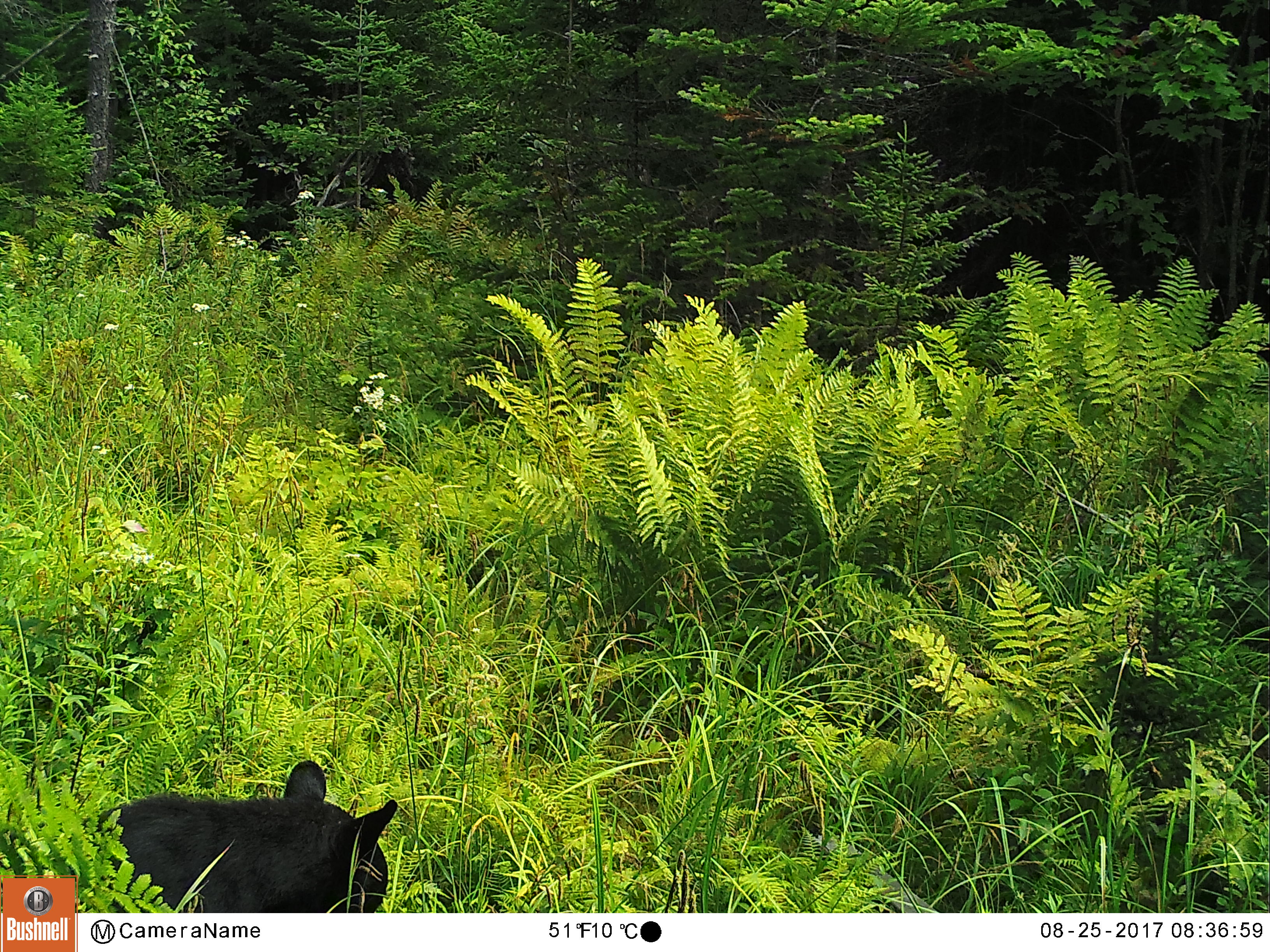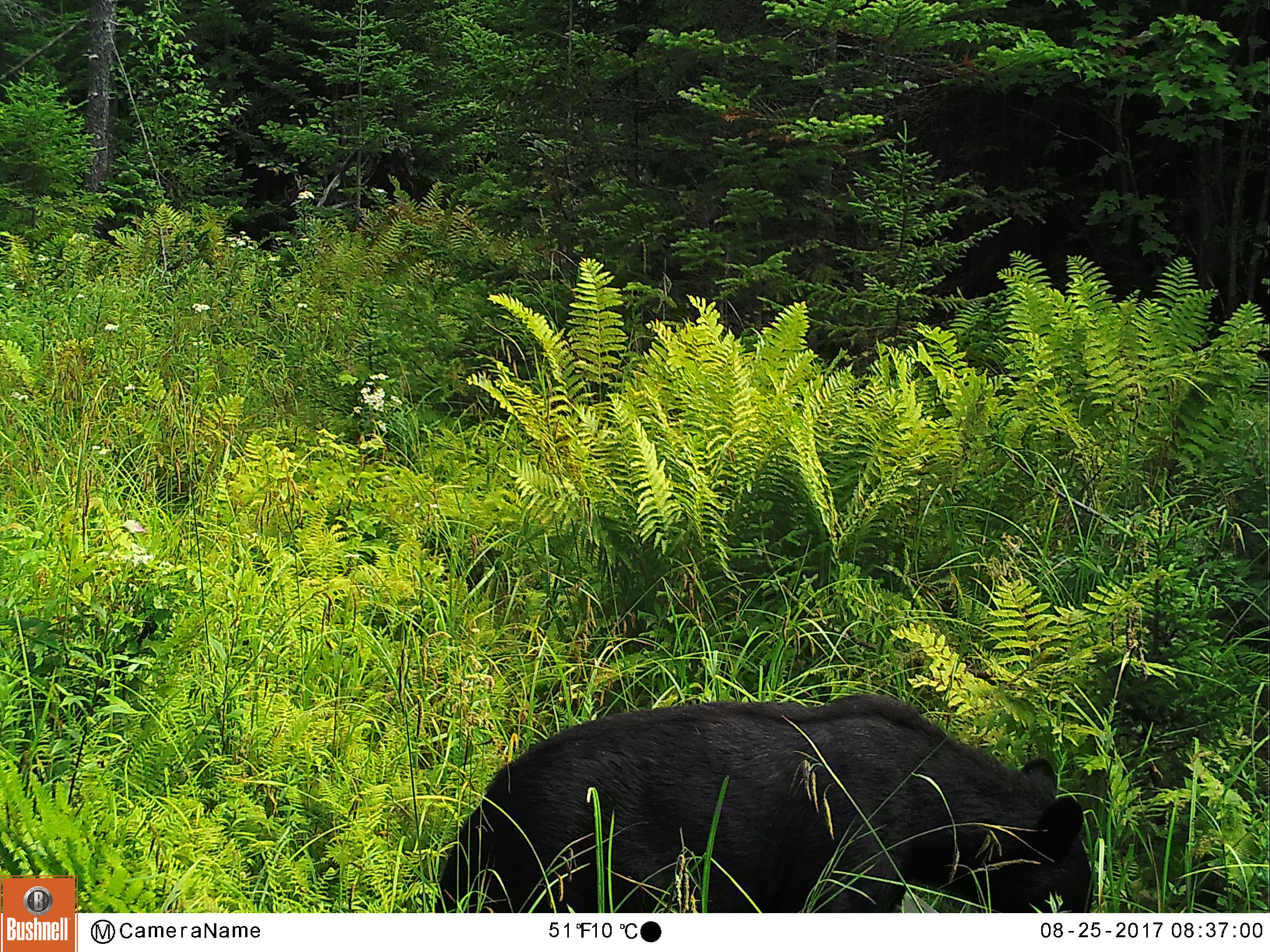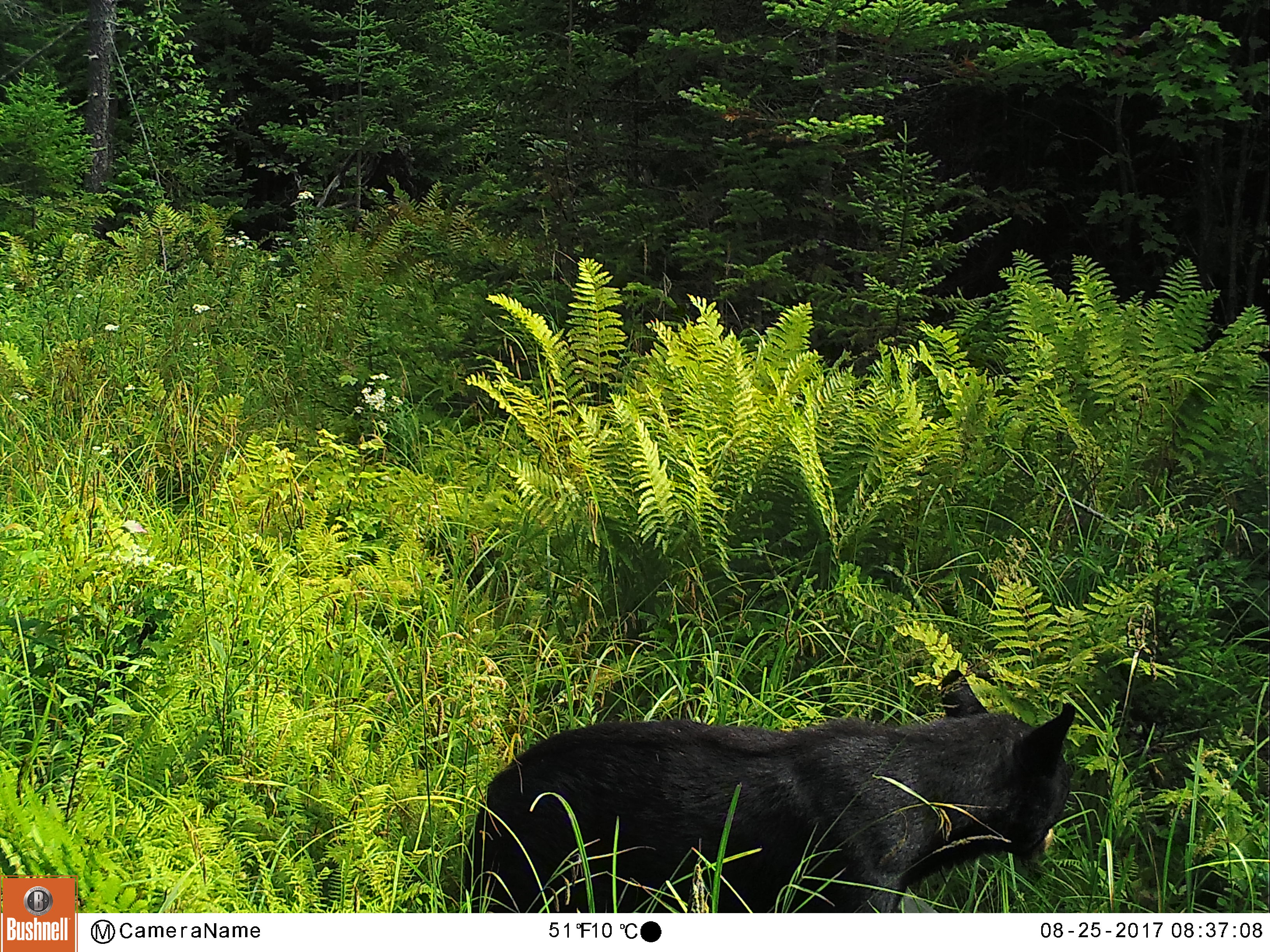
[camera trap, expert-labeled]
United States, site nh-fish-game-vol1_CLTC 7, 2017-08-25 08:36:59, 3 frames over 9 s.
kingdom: Animalia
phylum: Chordata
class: Mammalia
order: Carnivora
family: Ursidae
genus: Ursus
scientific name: Ursus americanus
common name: black bear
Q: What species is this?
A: Black bear (Ursus americanus).